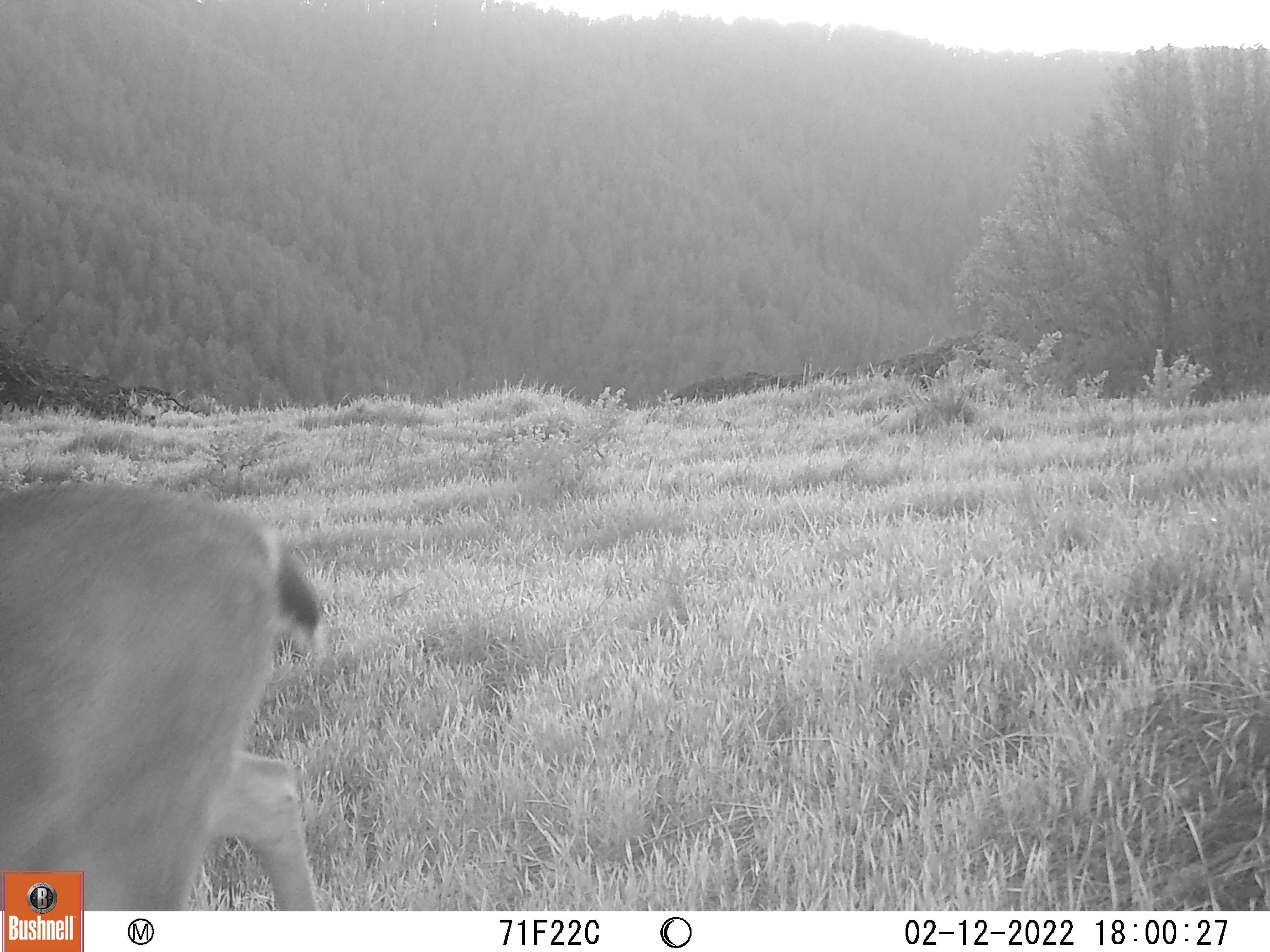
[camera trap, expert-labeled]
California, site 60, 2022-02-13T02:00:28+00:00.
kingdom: Animalia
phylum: Chordata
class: Mammalia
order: Artiodactyla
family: Cervidae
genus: Odocoileus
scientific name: Odocoileus hemionus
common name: mule deer